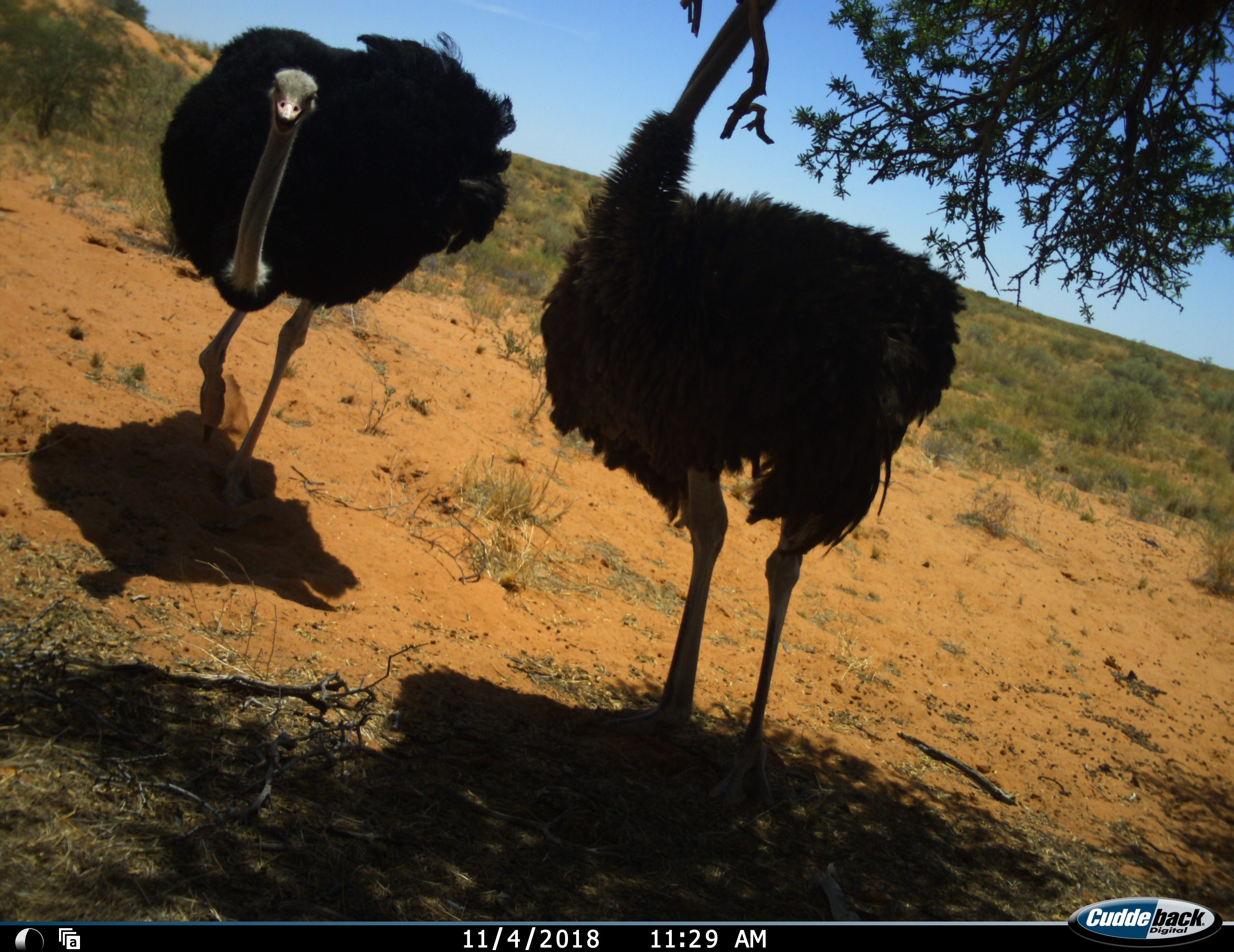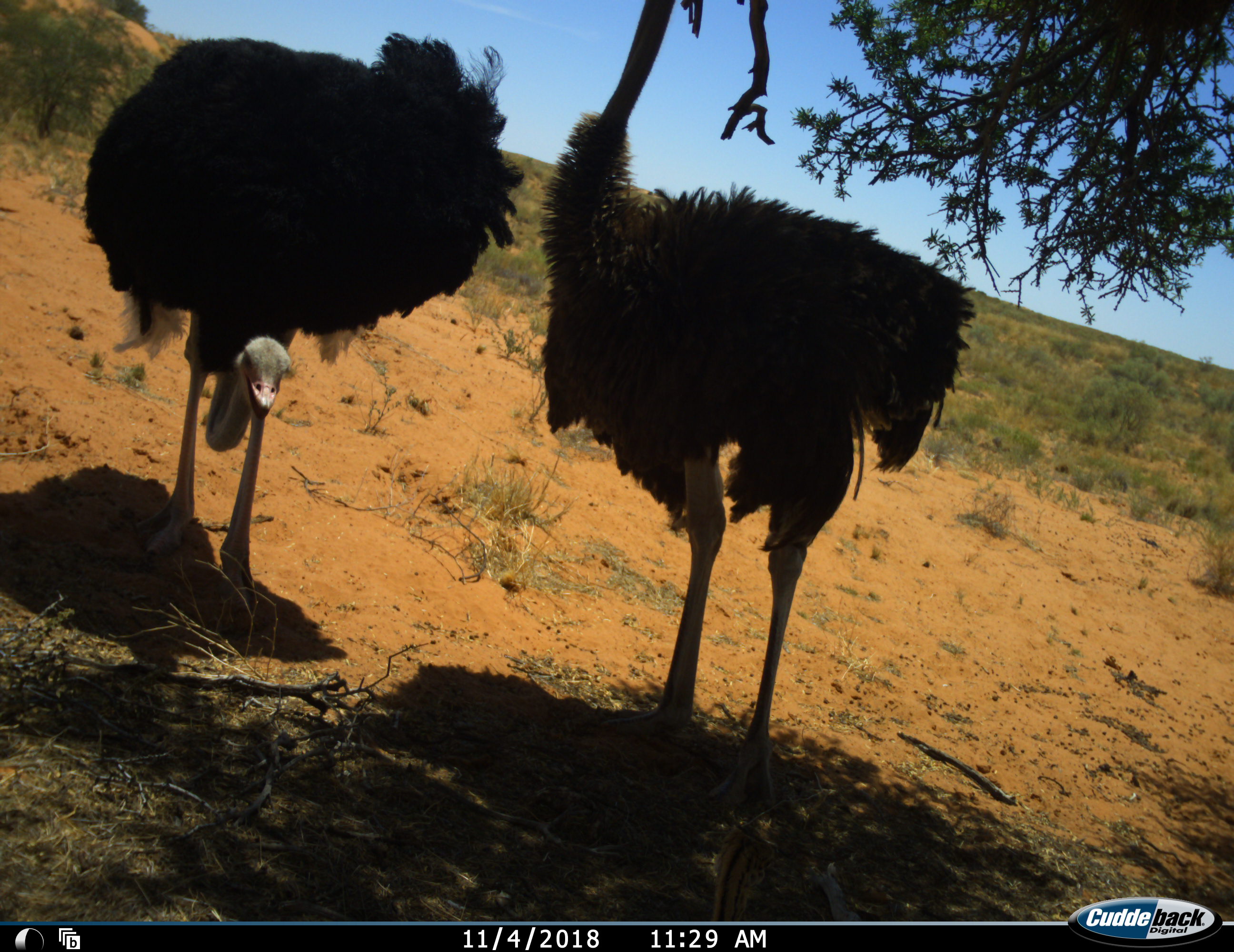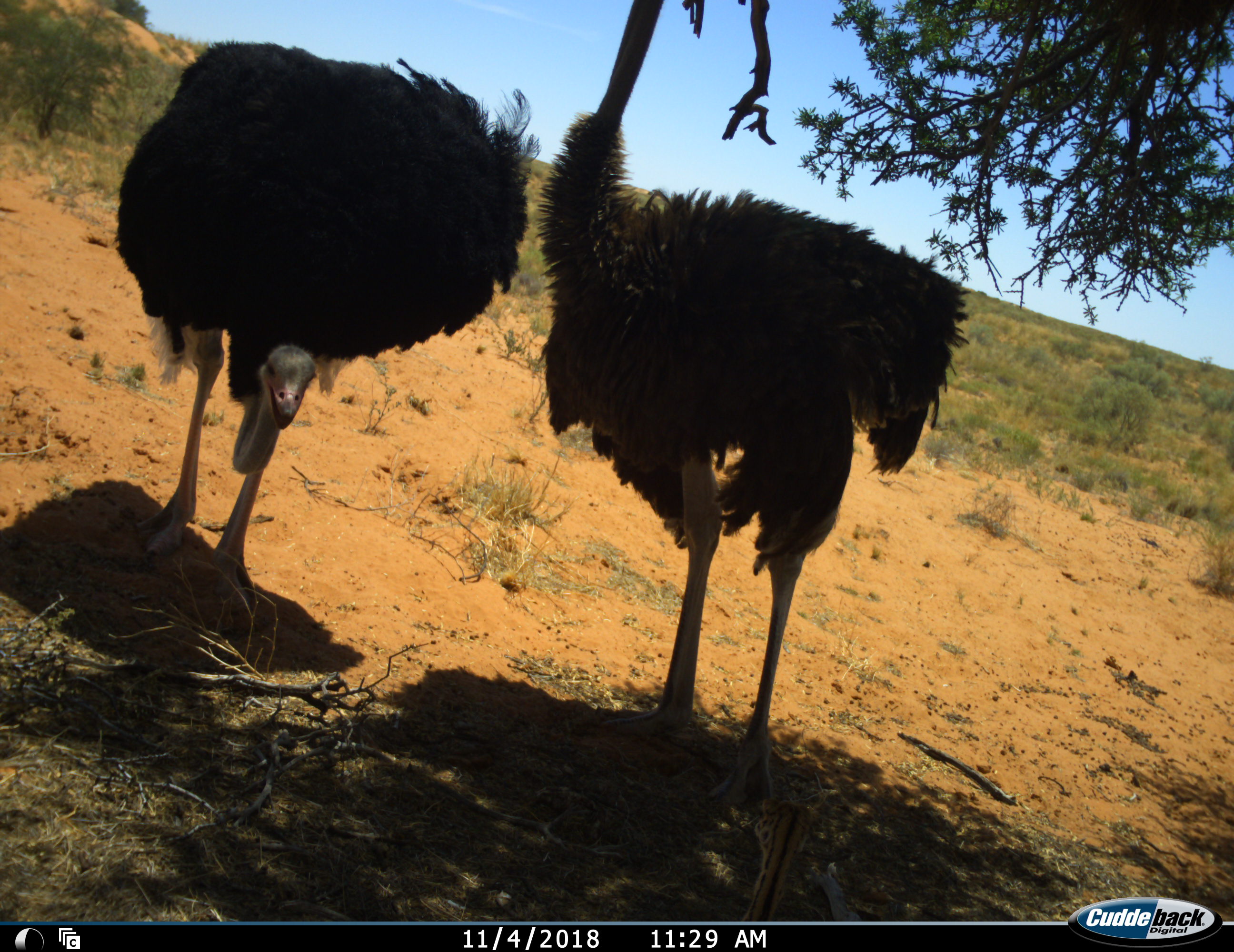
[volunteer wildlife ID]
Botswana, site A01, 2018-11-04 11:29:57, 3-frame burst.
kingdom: Animalia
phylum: Chordata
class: Aves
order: Struthioniformes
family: Struthionidae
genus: Struthio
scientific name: Struthio camelus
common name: ostrich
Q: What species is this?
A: Ostrich (Struthio camelus).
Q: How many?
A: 2.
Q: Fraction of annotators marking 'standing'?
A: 90%.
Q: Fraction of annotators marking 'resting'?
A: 0%.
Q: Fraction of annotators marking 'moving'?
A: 30%.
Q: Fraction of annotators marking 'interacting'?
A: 10%.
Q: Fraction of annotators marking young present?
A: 0%.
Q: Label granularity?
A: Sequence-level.